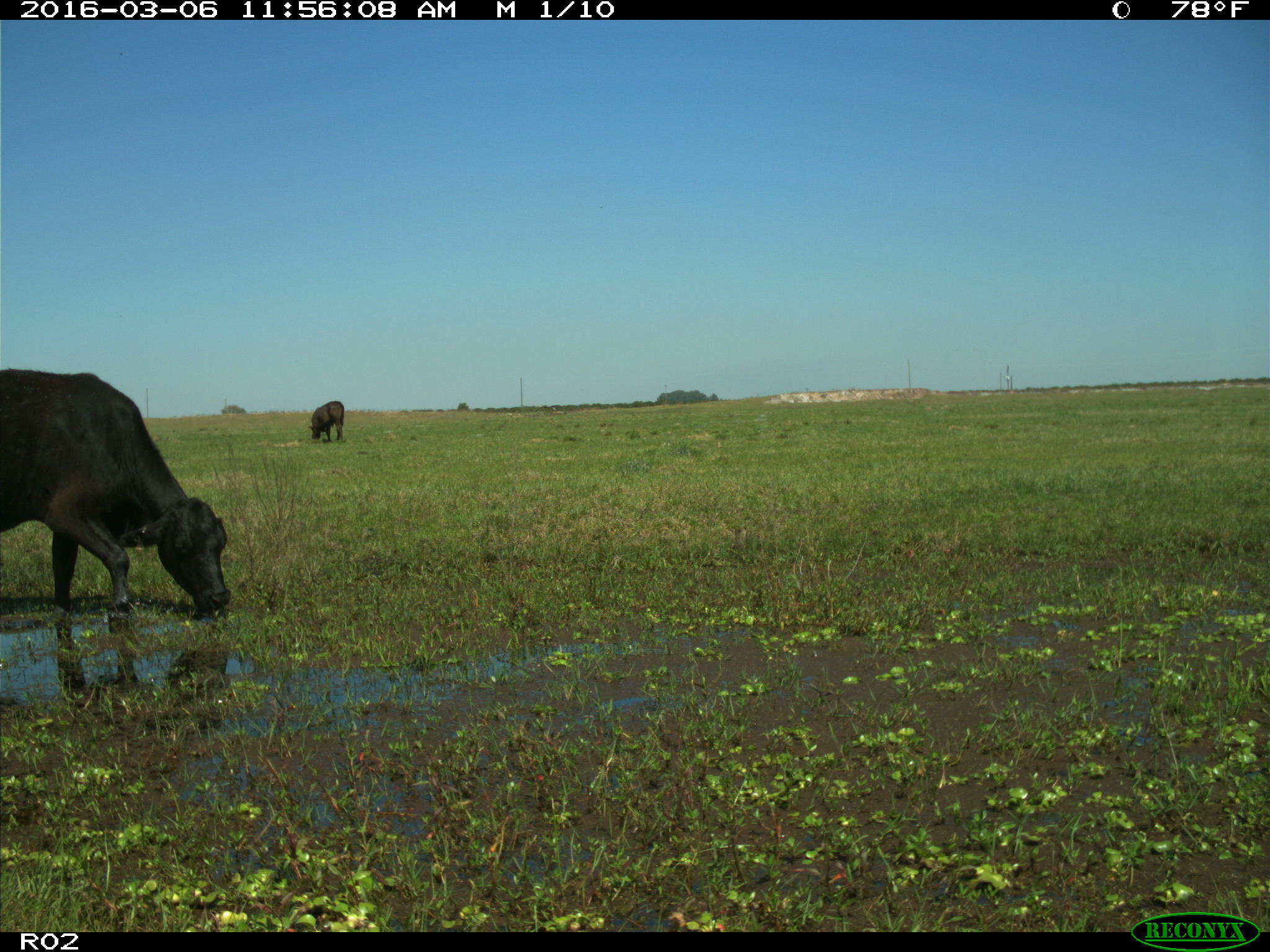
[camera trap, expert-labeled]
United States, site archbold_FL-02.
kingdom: Animalia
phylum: Chordata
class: Mammalia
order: Artiodactyla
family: Bovidae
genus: Bos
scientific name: Bos taurus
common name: domestic cow